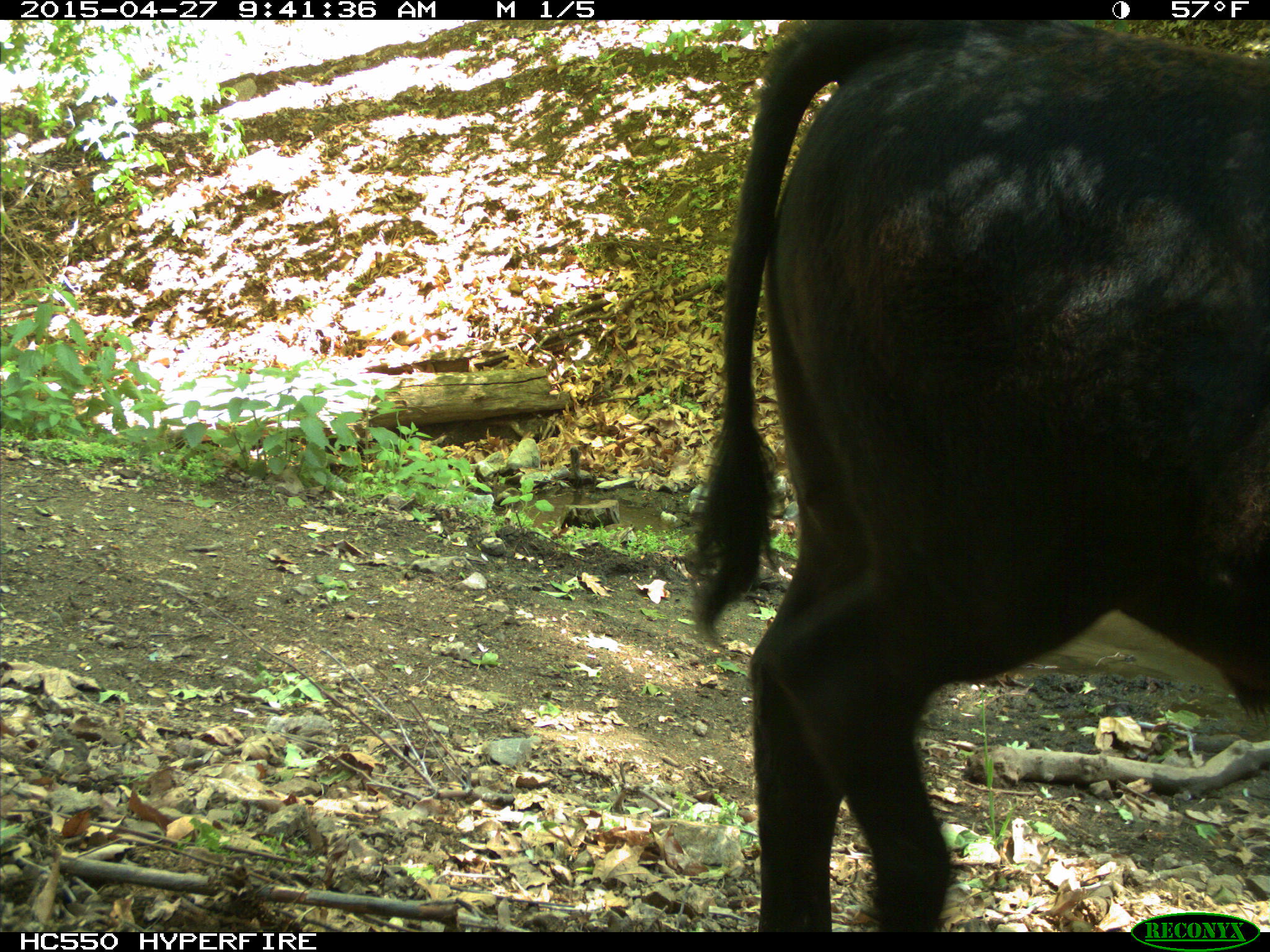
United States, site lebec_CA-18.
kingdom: Animalia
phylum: Chordata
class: Mammalia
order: Artiodactyla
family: Bovidae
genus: Bos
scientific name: Bos taurus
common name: domestic cow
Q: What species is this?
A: Bos taurus (domestic cow).